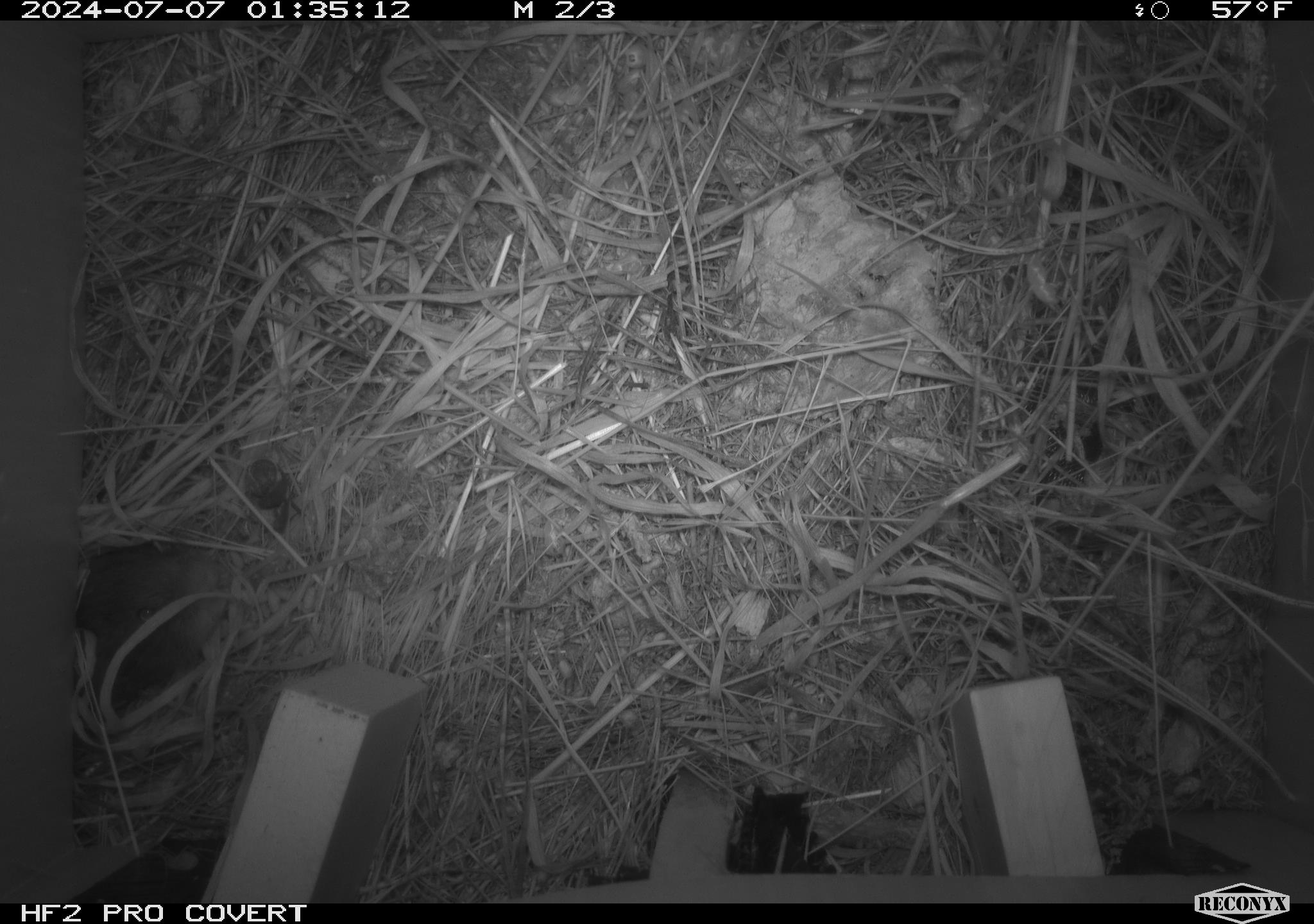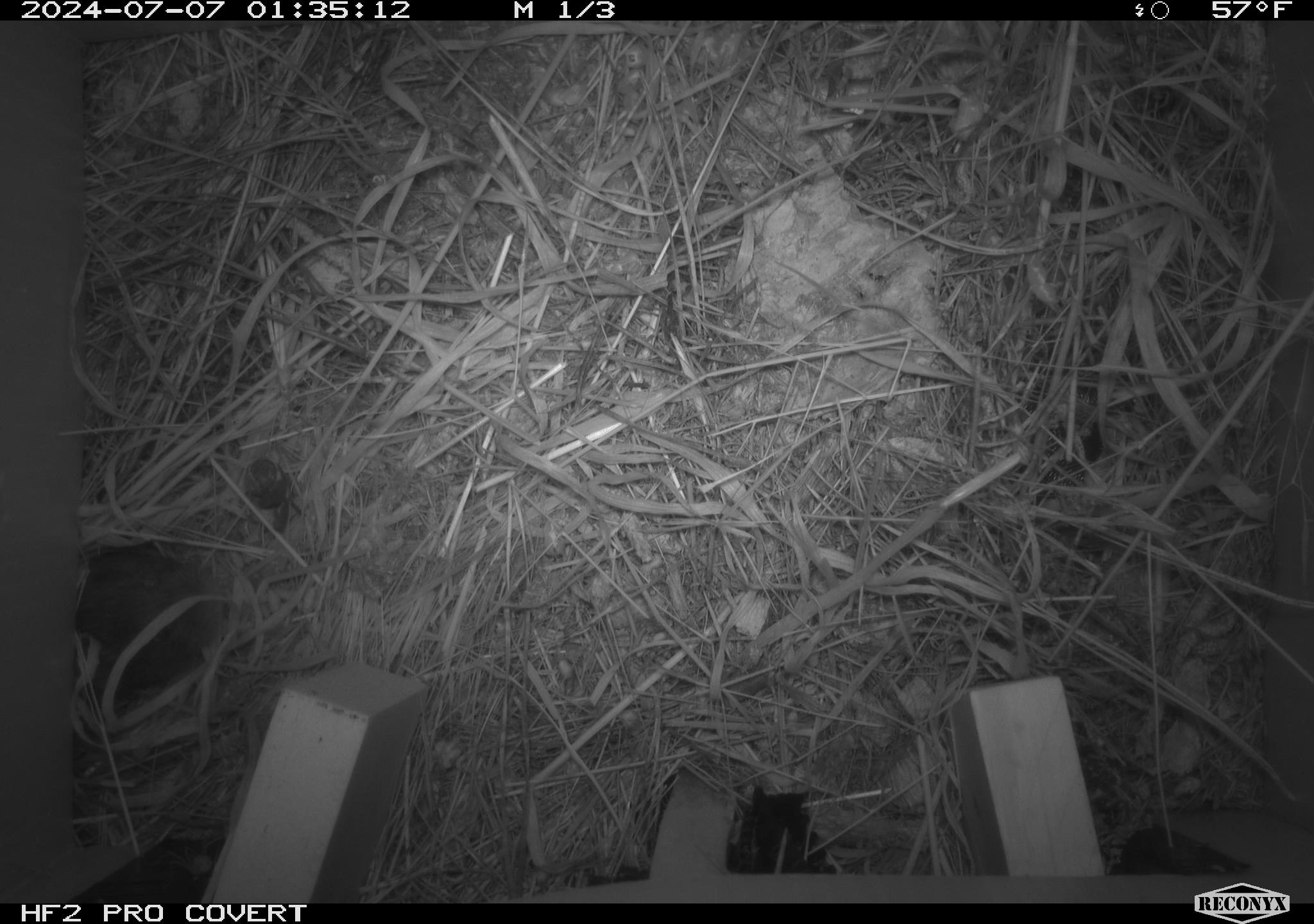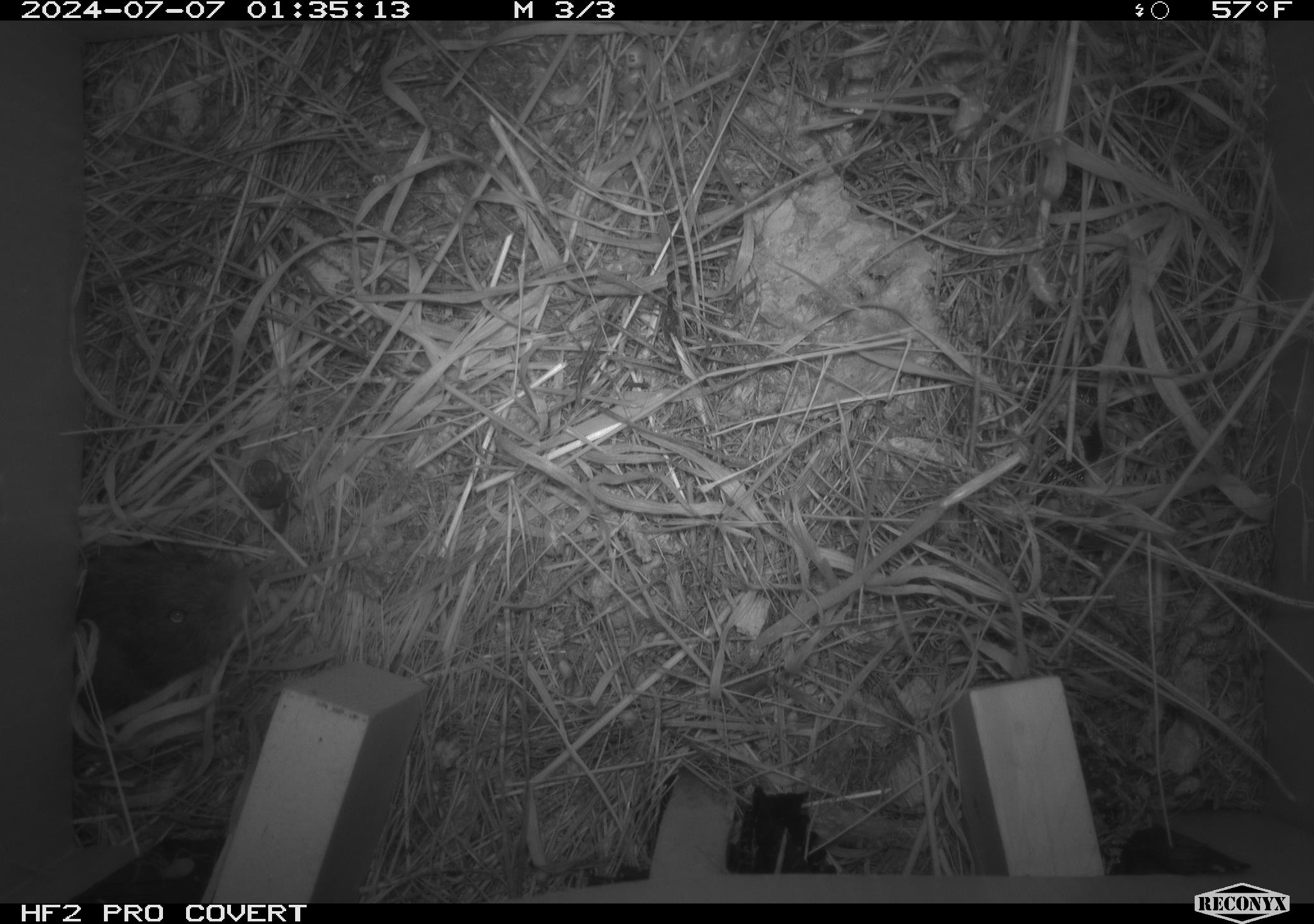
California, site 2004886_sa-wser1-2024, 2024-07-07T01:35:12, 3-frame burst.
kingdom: Animalia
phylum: Chordata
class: Mammalia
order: Rodentia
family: Cricetidae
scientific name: Arvicolinae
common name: voles, lemmings, and muskrats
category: arvicolinae subfamily